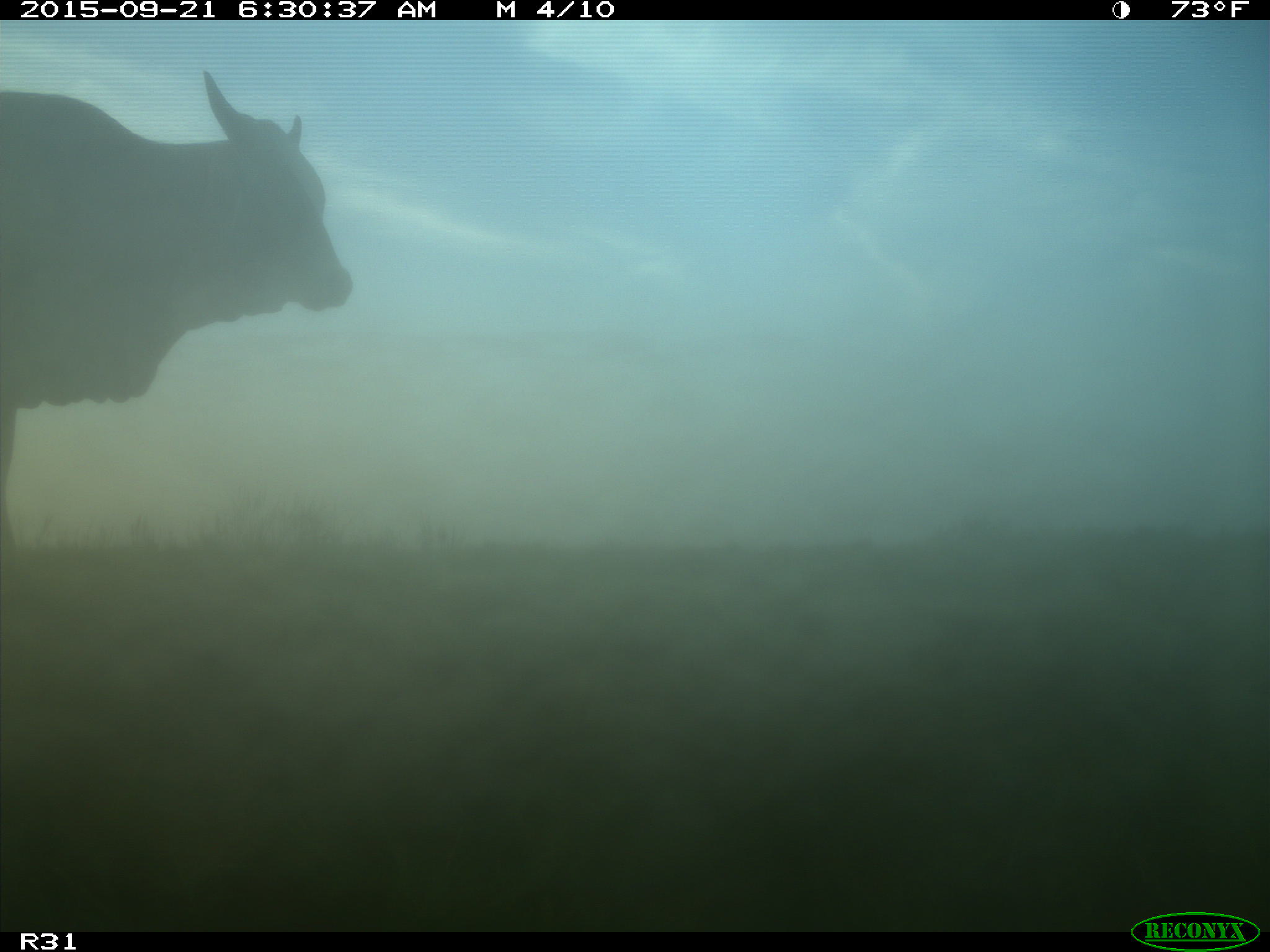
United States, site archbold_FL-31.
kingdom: Animalia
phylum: Chordata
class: Mammalia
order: Artiodactyla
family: Bovidae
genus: Bos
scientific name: Bos taurus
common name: domestic cow